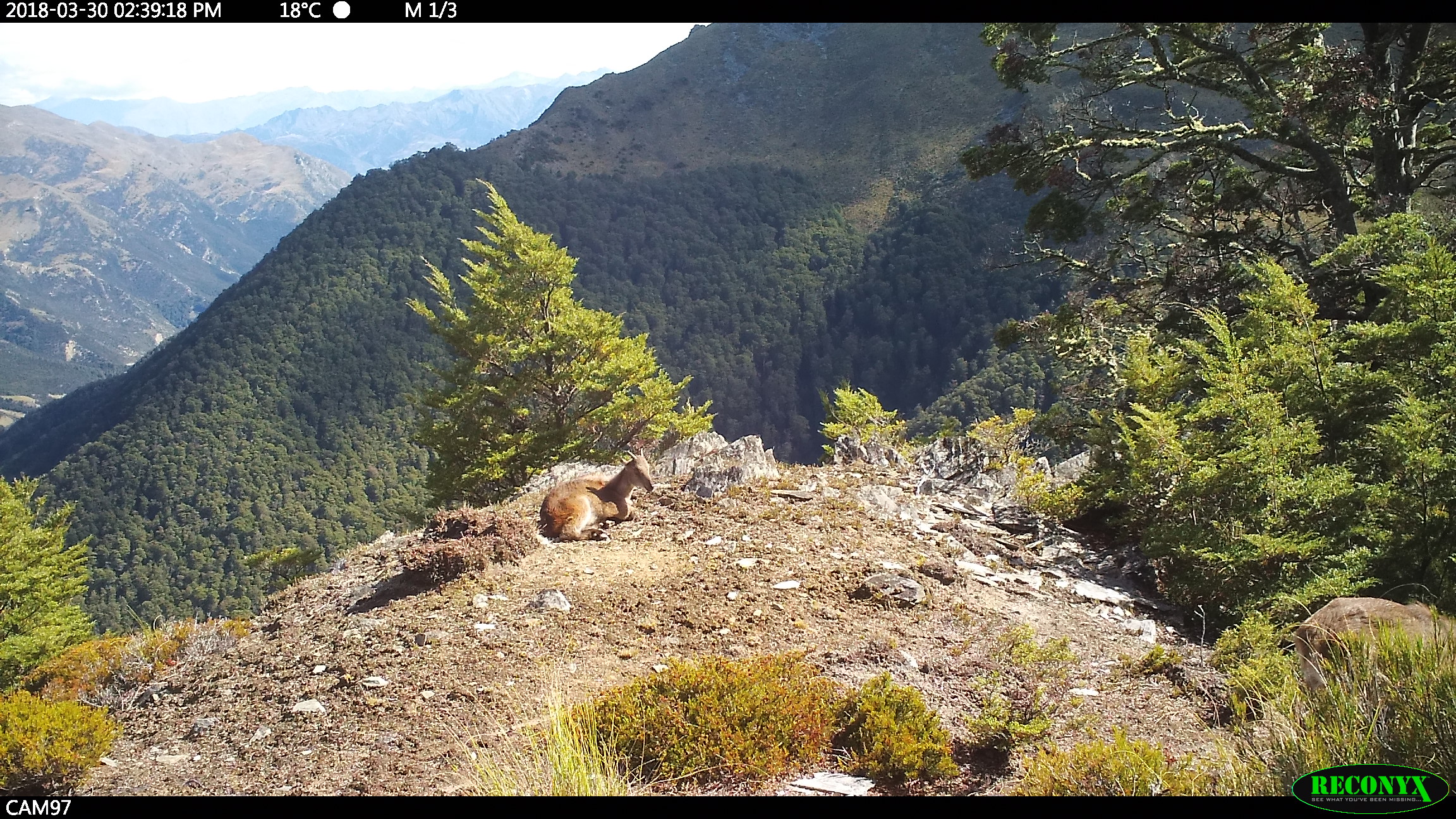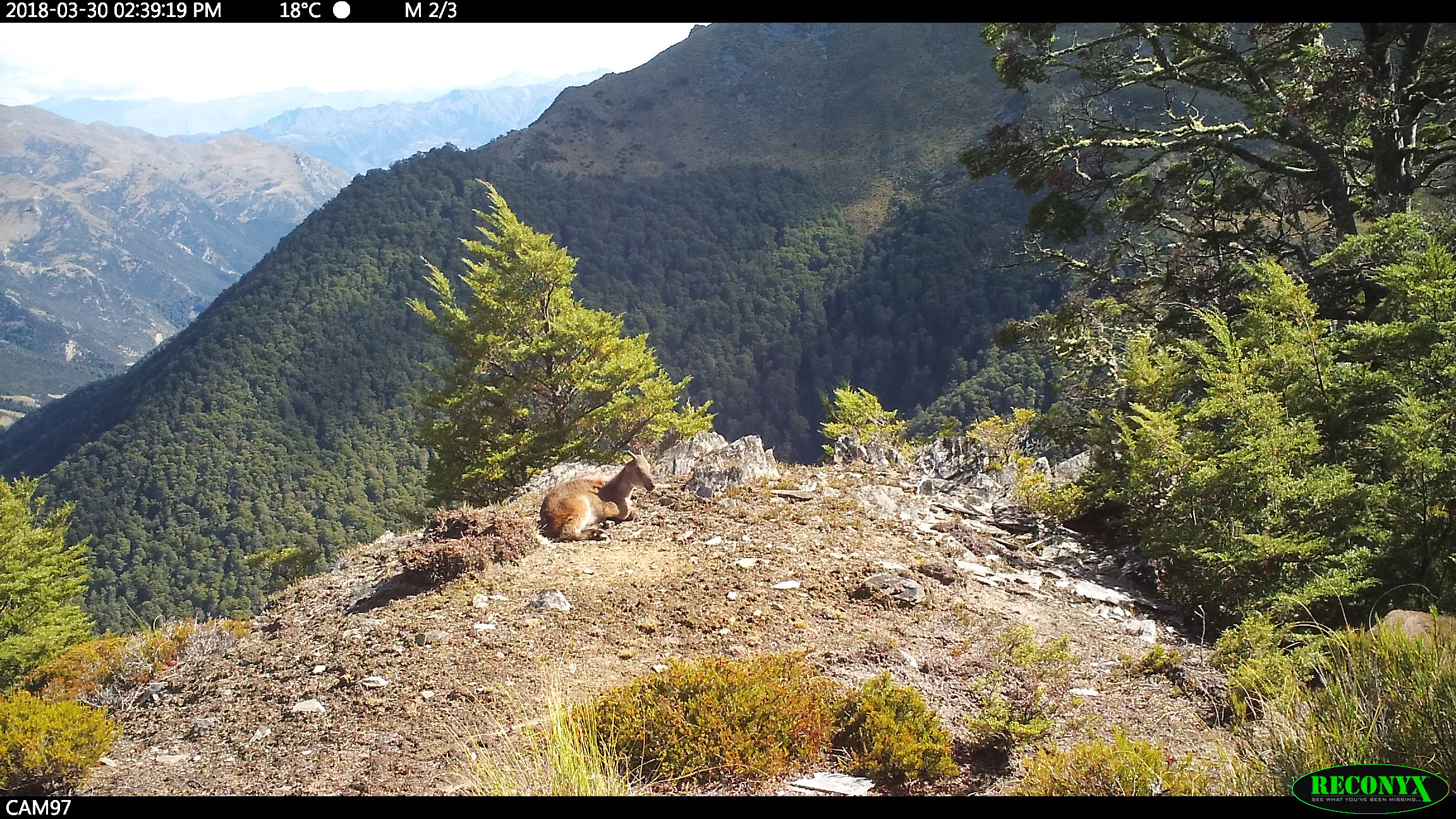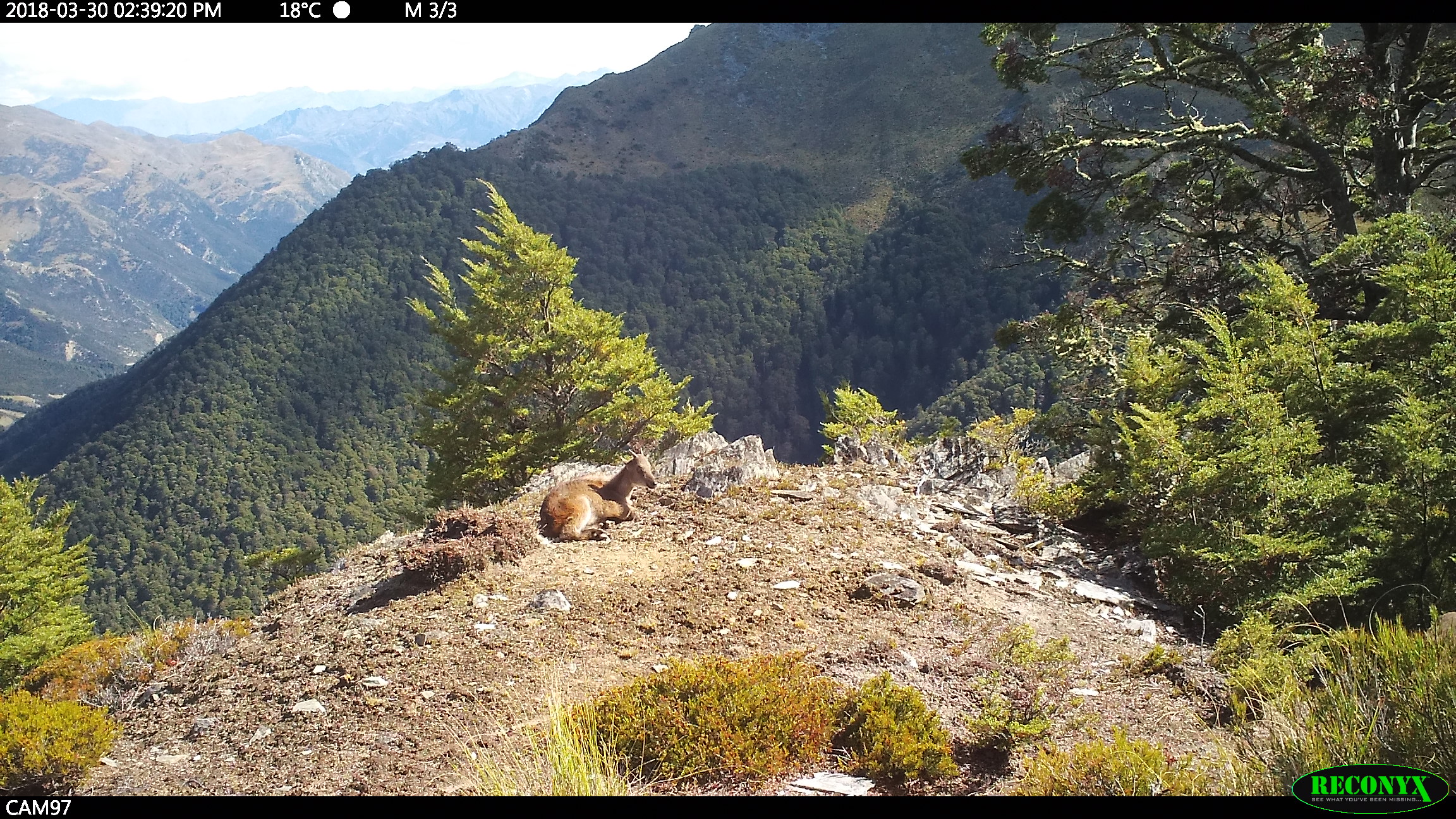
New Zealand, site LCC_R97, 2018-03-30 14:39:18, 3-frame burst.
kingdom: Animalia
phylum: Chordata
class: Mammalia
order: Artiodactyla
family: Bovidae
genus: Nilgiritragus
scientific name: Nilgiritragus hylocrius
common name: tahr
Tahr (Nilgiritragus hylocrius).